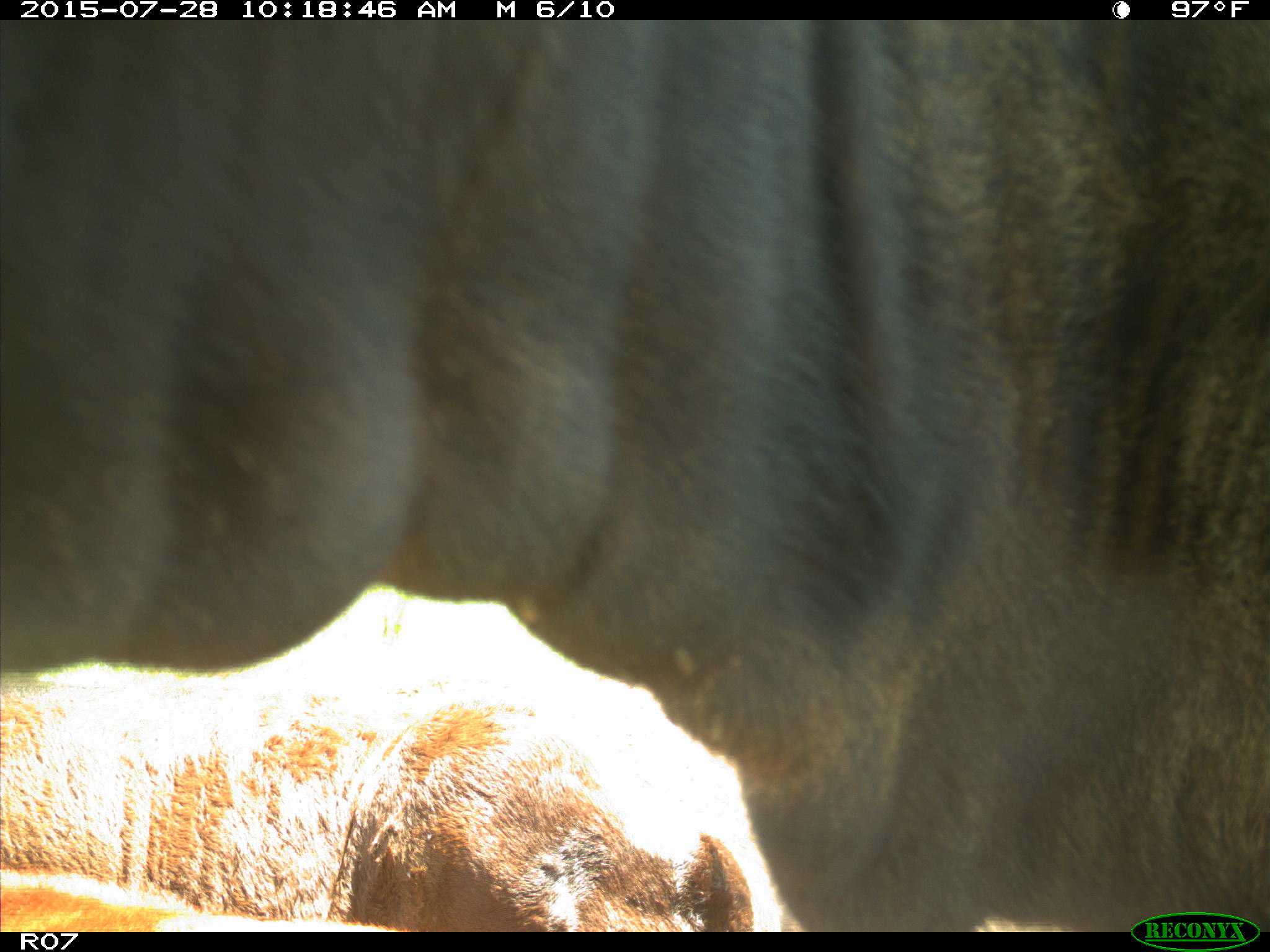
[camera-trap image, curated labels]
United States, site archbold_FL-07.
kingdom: Animalia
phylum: Chordata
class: Mammalia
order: Artiodactyla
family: Bovidae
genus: Bos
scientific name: Bos taurus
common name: domestic cow